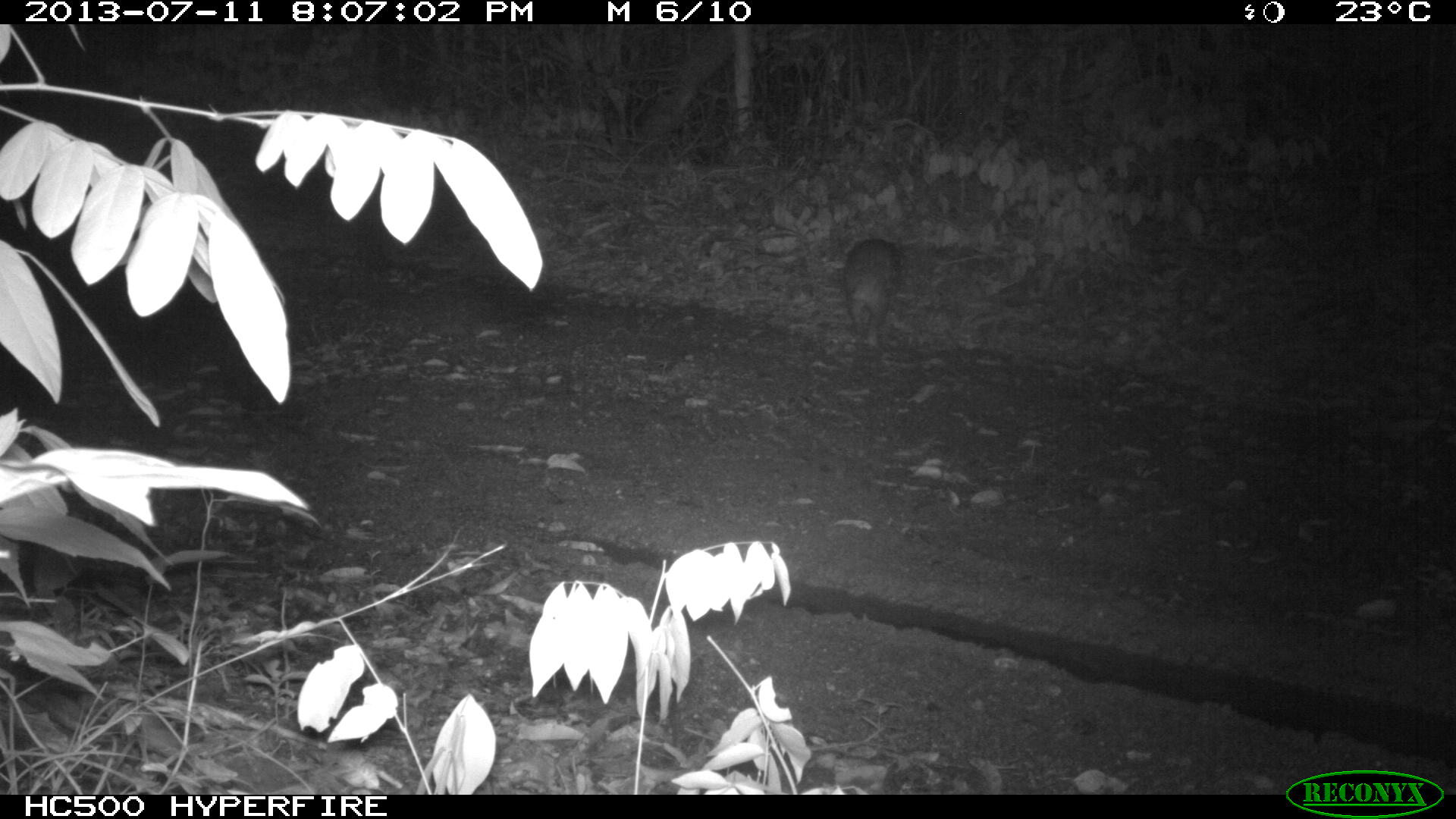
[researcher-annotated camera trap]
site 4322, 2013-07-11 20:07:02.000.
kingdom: Animalia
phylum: Chordata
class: Mammalia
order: Rodentia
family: Cuniculidae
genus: Cuniculus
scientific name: Cuniculus paca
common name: lowland paca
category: agouti paca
Agouti paca (lowland paca) (Cuniculus paca), count 1.